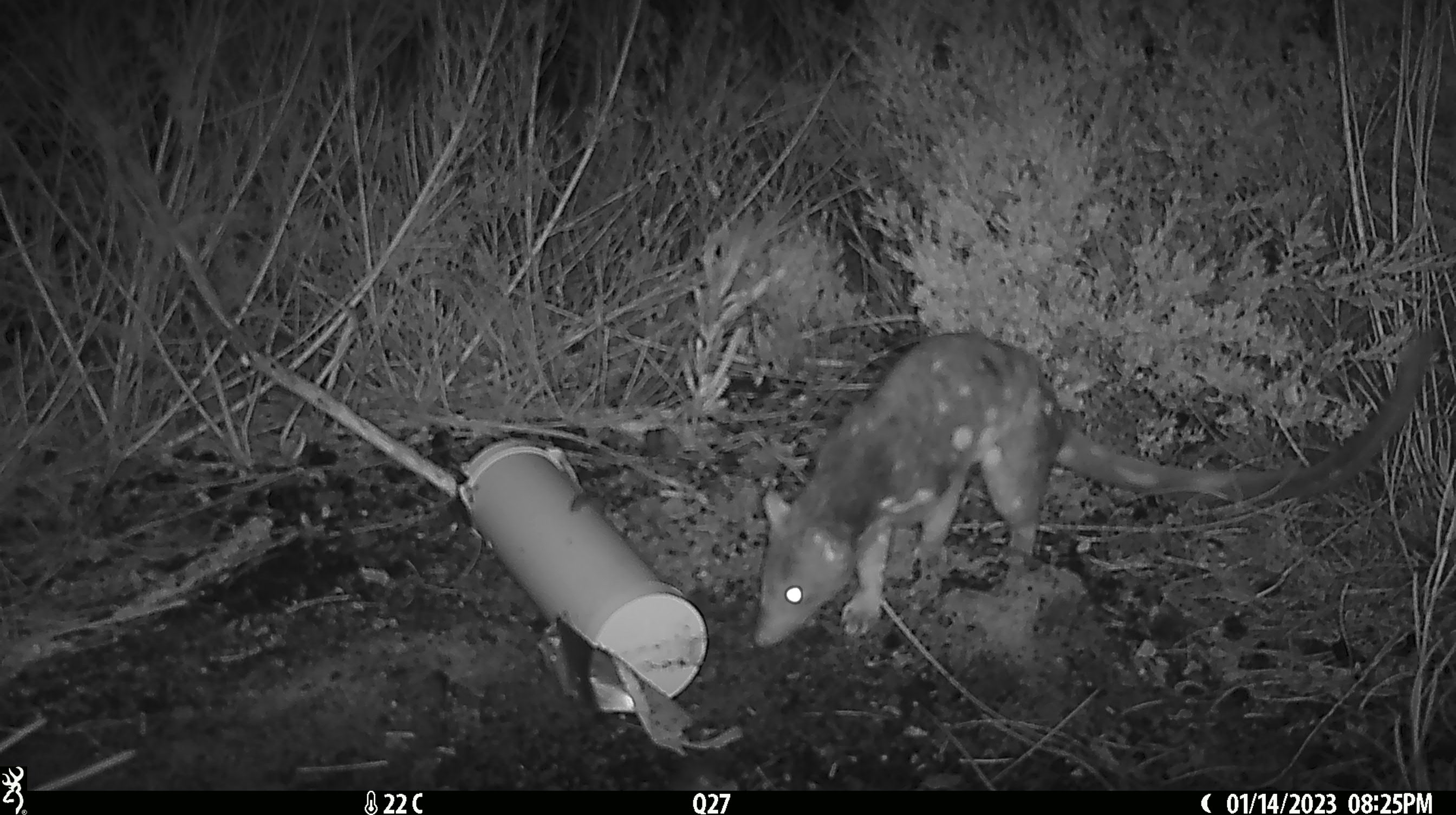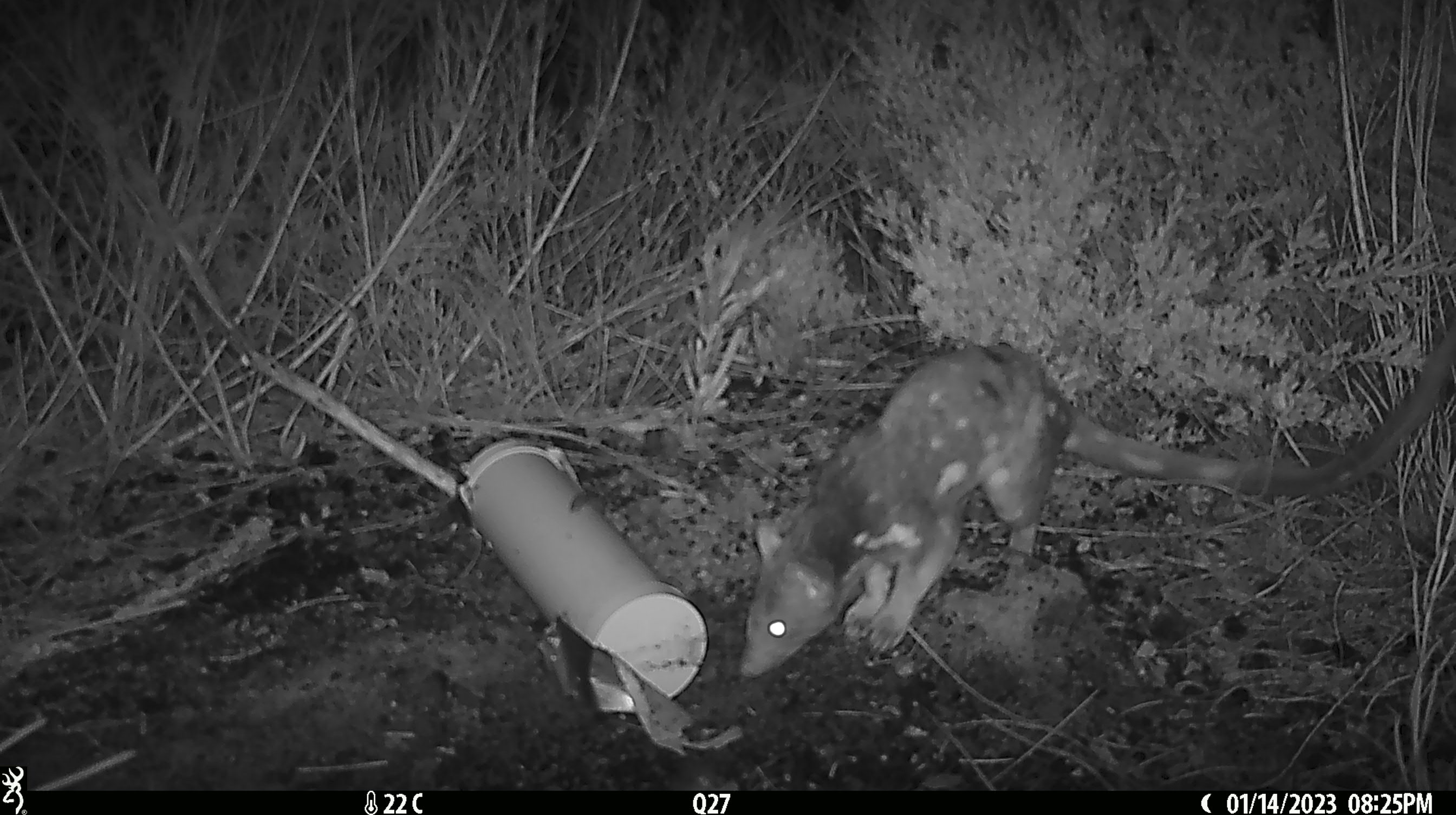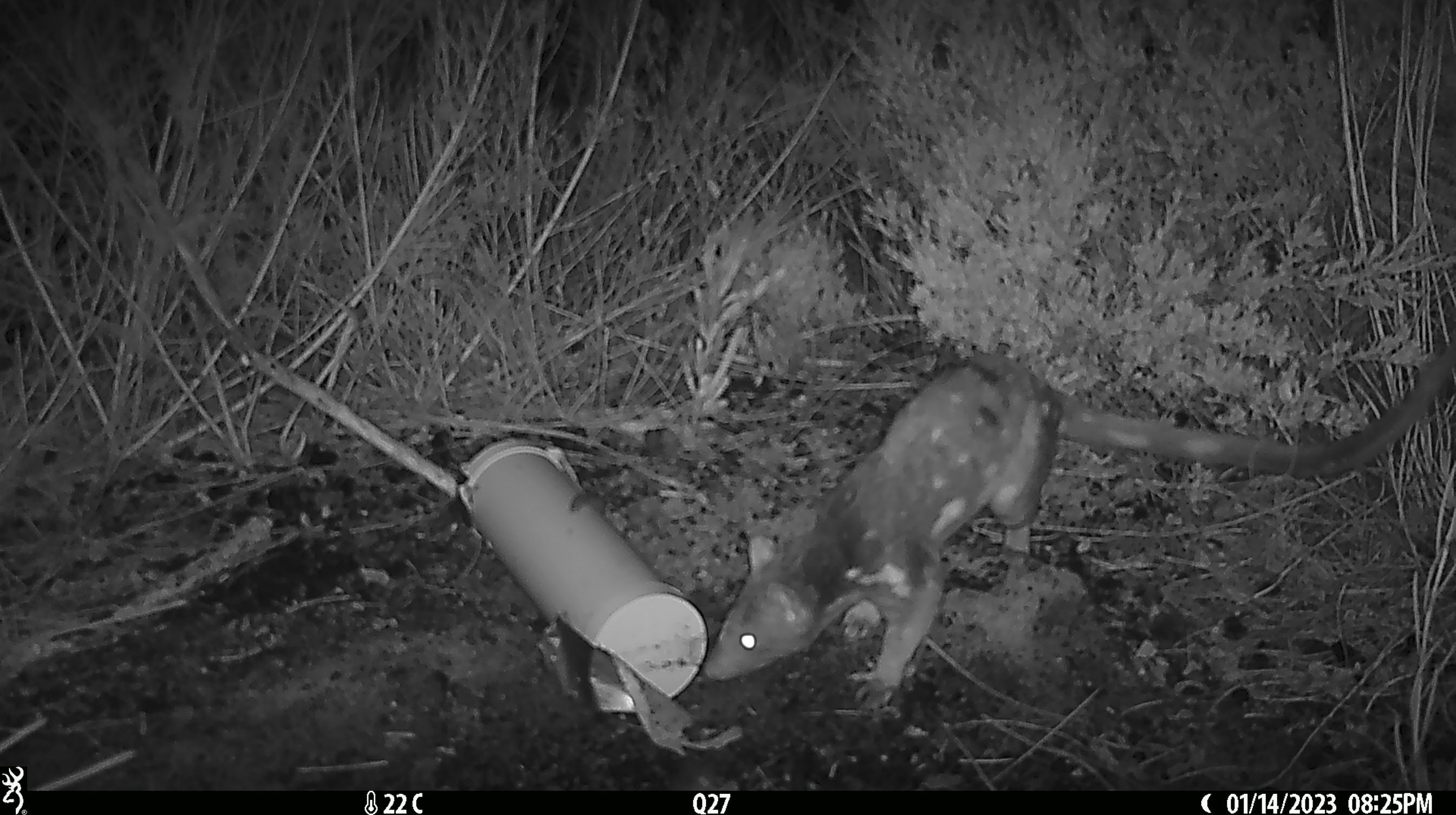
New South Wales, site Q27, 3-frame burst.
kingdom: Animalia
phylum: Chordata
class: Mammalia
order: Dasyuromorphia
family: Dasyuridae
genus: Dasyurus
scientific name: Dasyurus maculatus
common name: spotted-tailed quoll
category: quoll